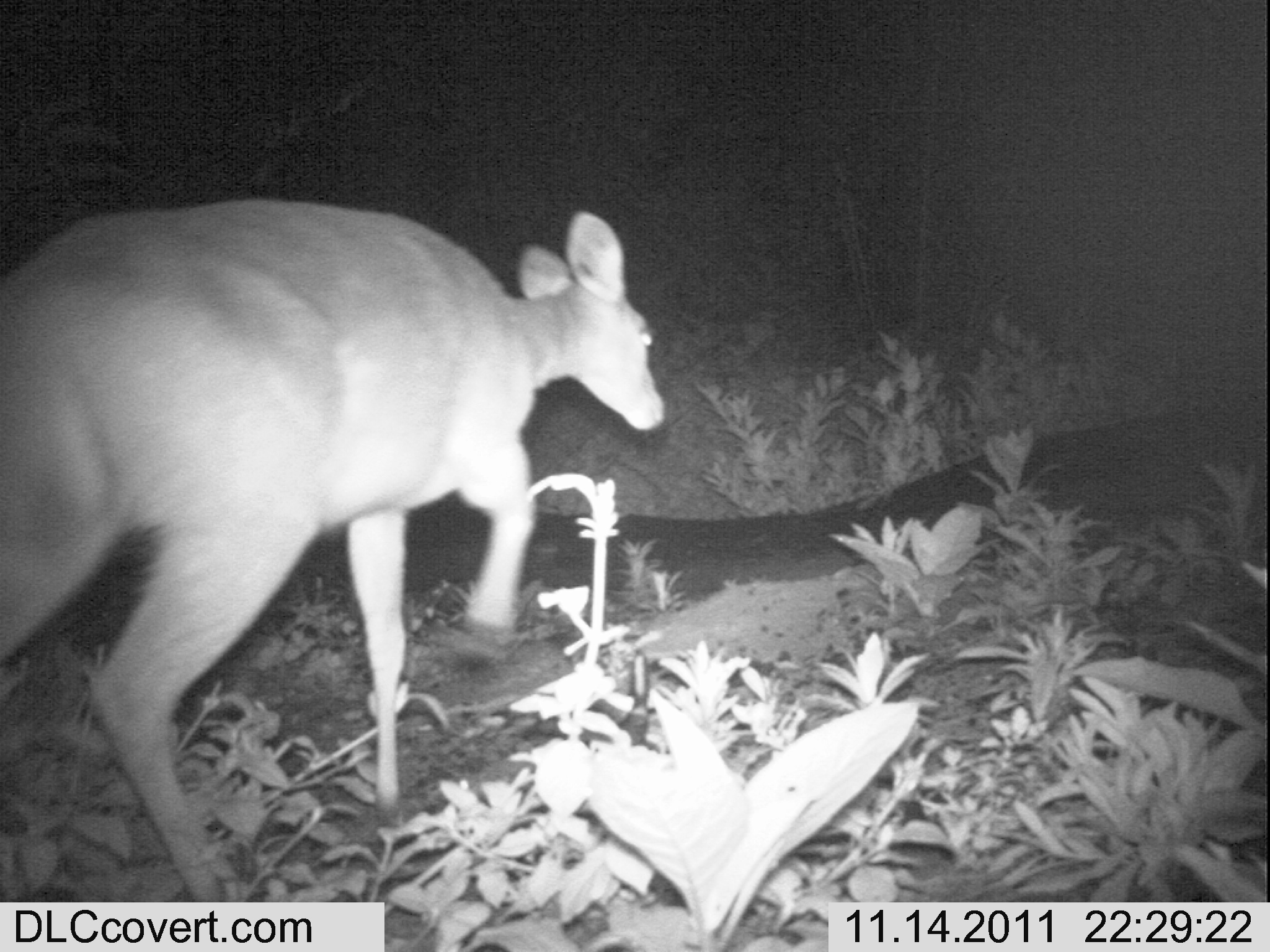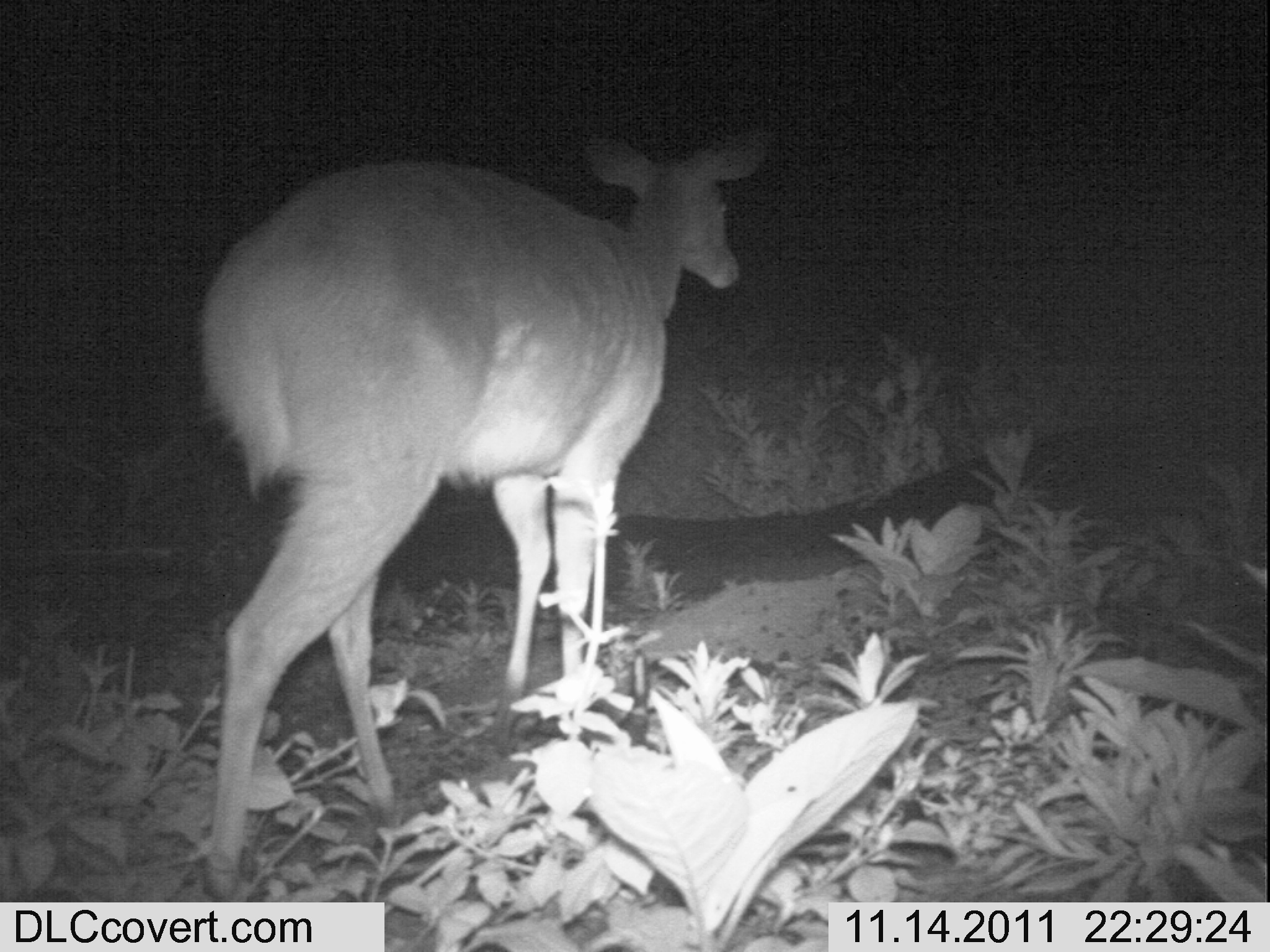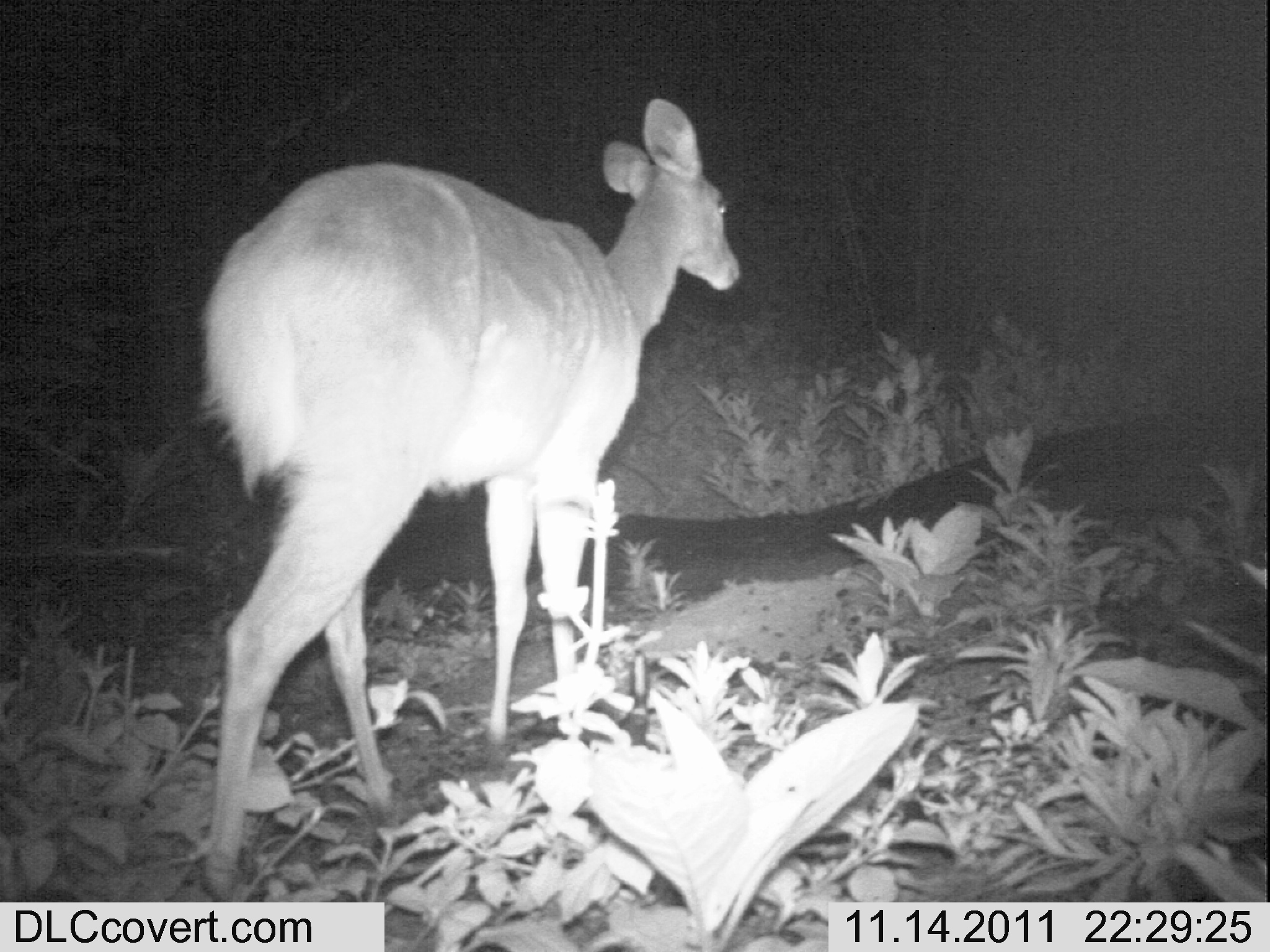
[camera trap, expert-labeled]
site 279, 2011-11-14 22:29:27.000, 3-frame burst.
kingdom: Animalia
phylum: Chordata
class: Mammalia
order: Artiodactyla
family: Bovidae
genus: Tragelaphus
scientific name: Tragelaphus scriptus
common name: bushbuck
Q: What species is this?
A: Tragelaphus scriptus (bushbuck).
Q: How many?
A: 1.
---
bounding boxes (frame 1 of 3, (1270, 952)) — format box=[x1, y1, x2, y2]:
tragelaphus scriptus: box=[0, 194, 667, 903]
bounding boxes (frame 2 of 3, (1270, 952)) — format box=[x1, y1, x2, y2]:
tragelaphus scriptus: box=[197, 128, 775, 902]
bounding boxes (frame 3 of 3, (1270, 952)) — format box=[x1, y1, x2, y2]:
tragelaphus scriptus: box=[200, 95, 744, 901]